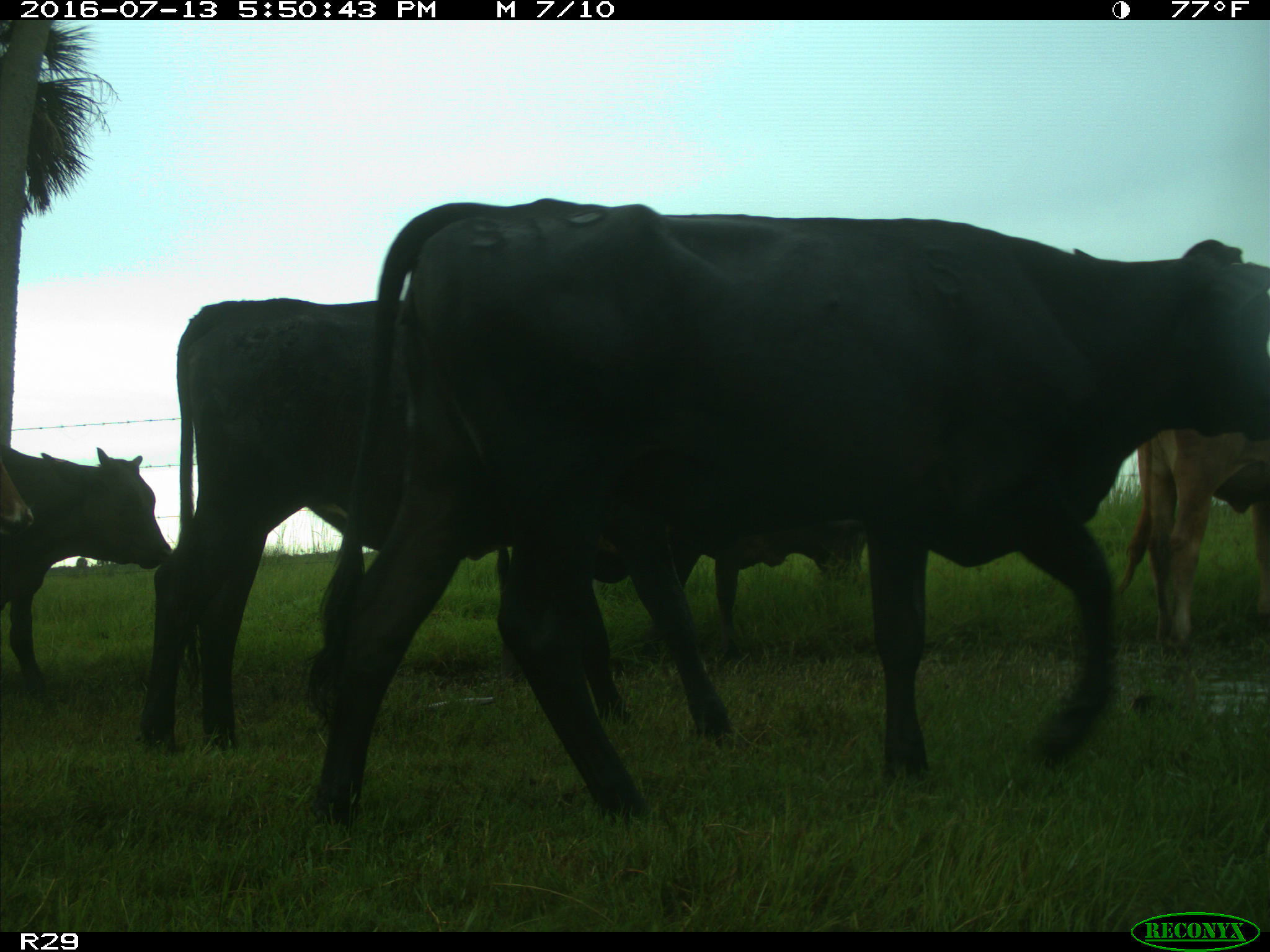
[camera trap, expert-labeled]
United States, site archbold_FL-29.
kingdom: Animalia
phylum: Chordata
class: Mammalia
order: Artiodactyla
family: Bovidae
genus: Bos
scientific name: Bos taurus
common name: domestic cow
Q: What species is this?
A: Bos taurus (domestic cow).